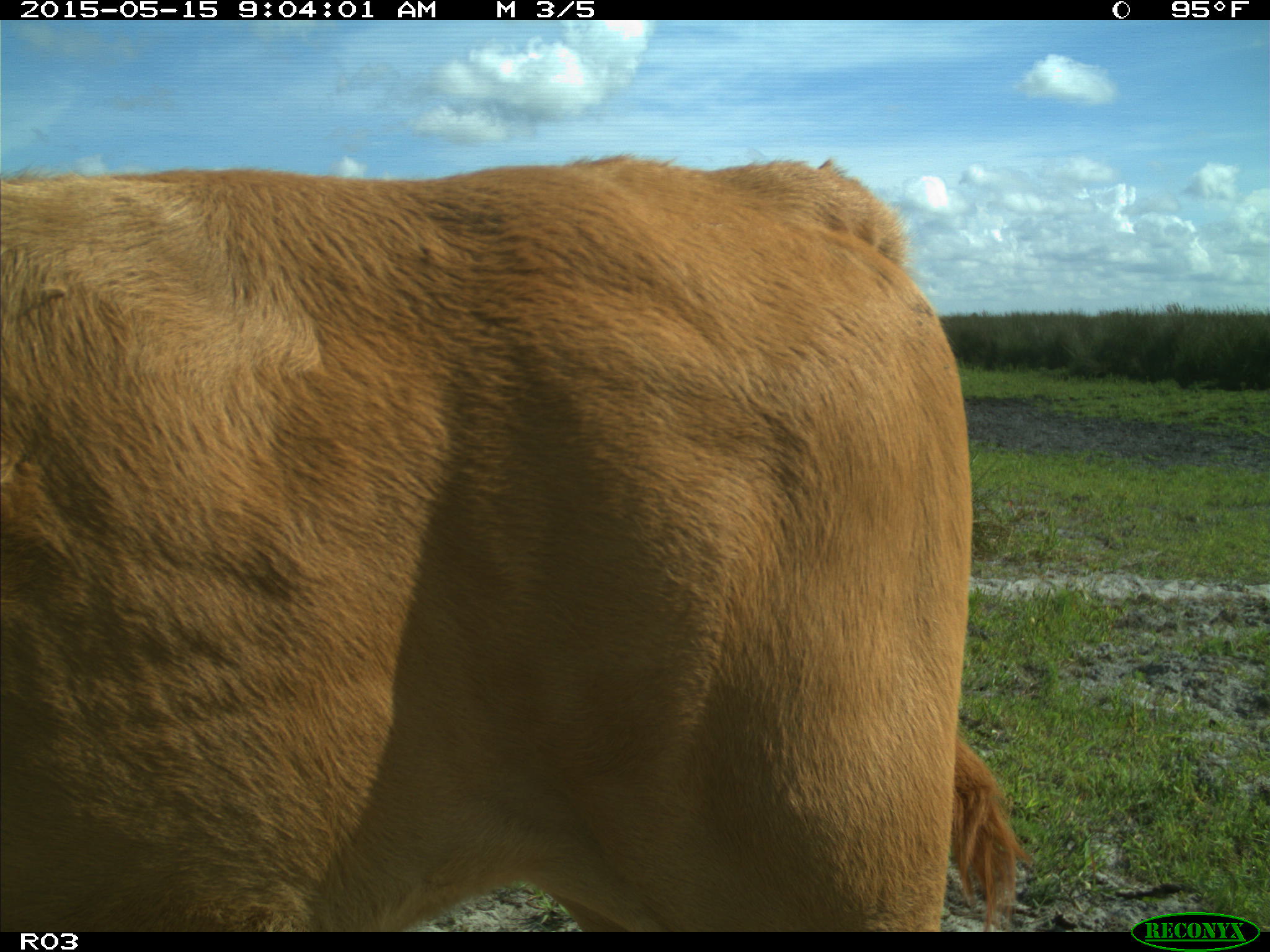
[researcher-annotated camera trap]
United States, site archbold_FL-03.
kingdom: Animalia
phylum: Chordata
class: Mammalia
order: Artiodactyla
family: Bovidae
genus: Bos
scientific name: Bos taurus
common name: domestic cow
Bos taurus (domestic cow).